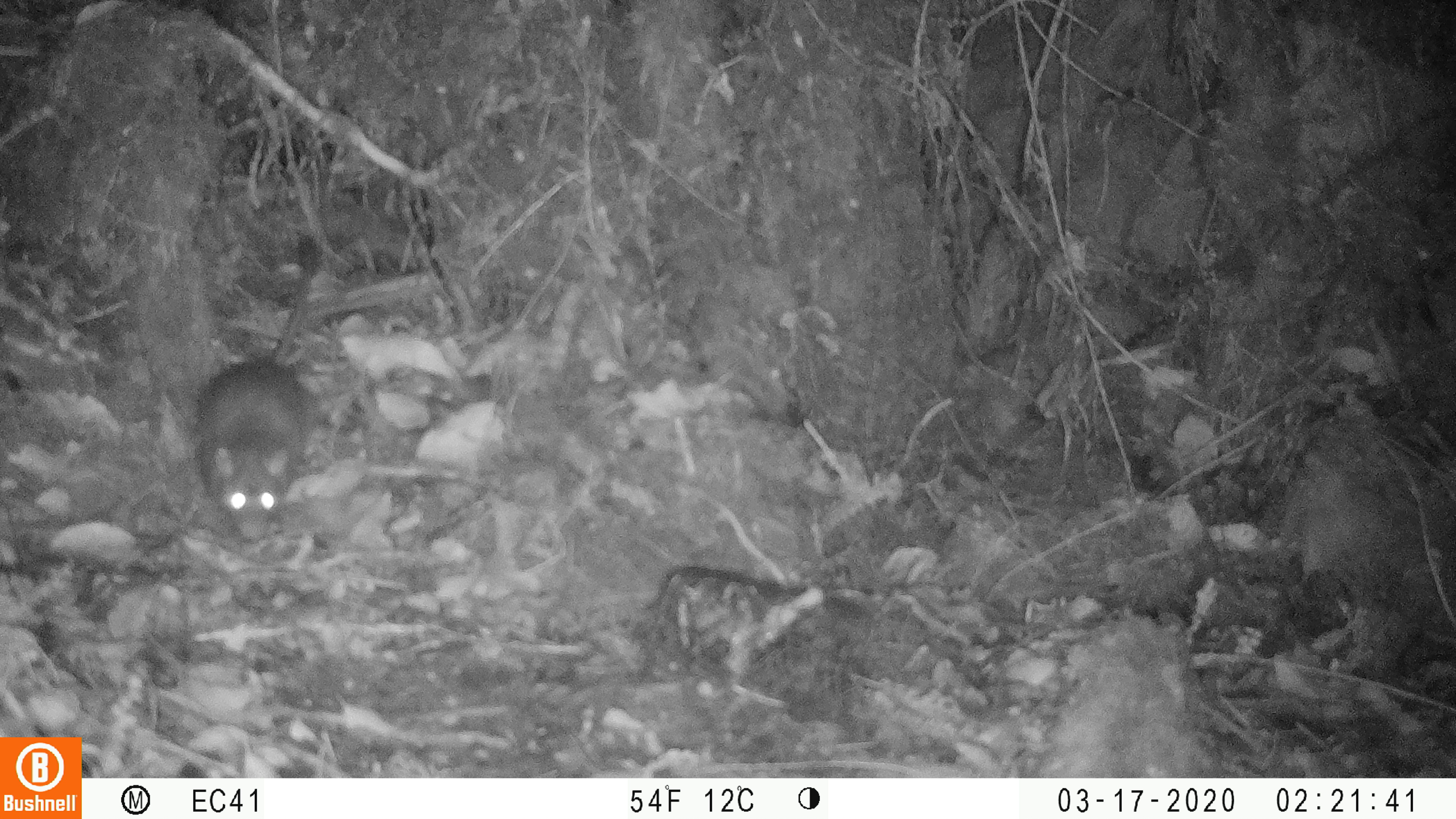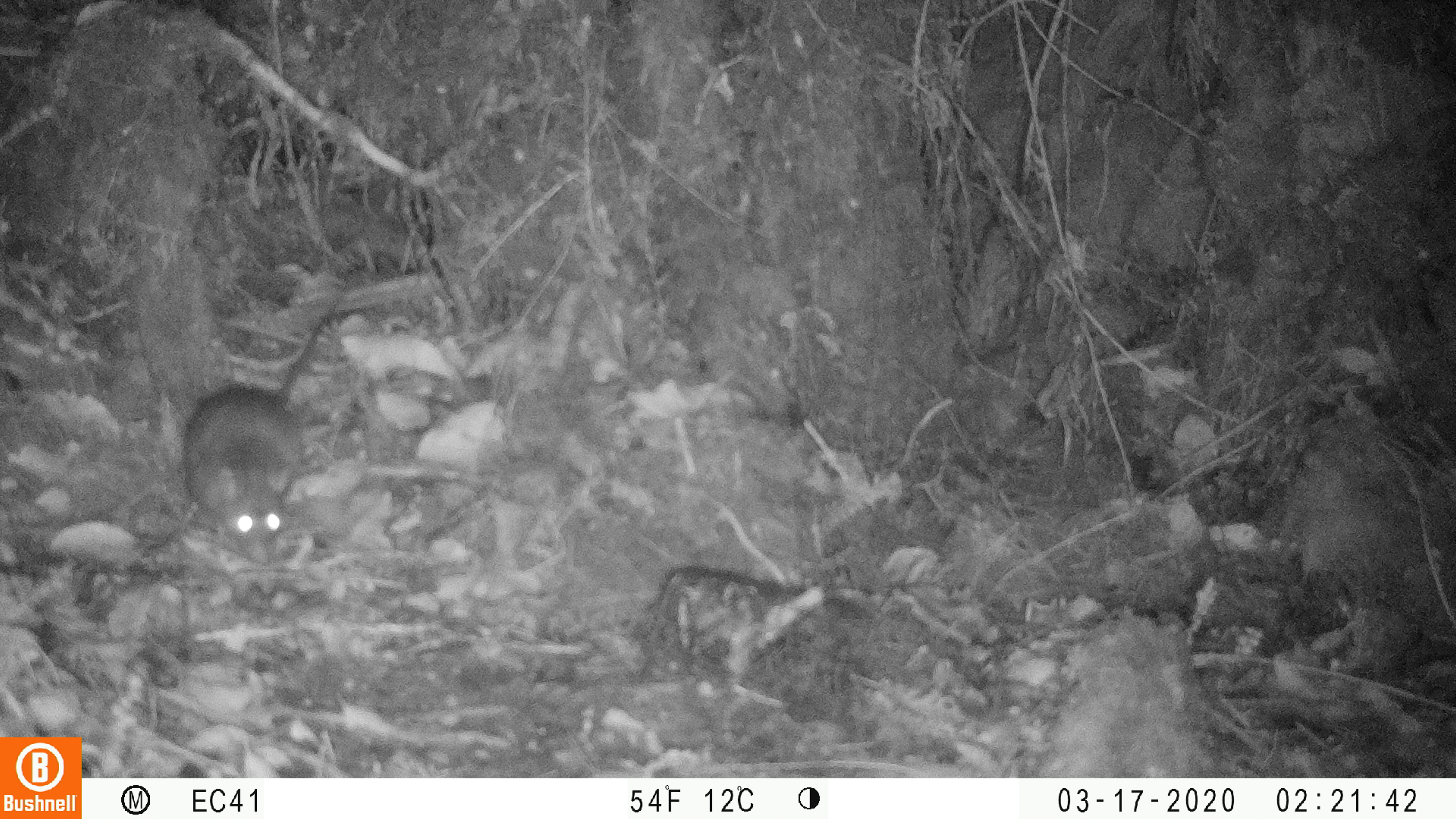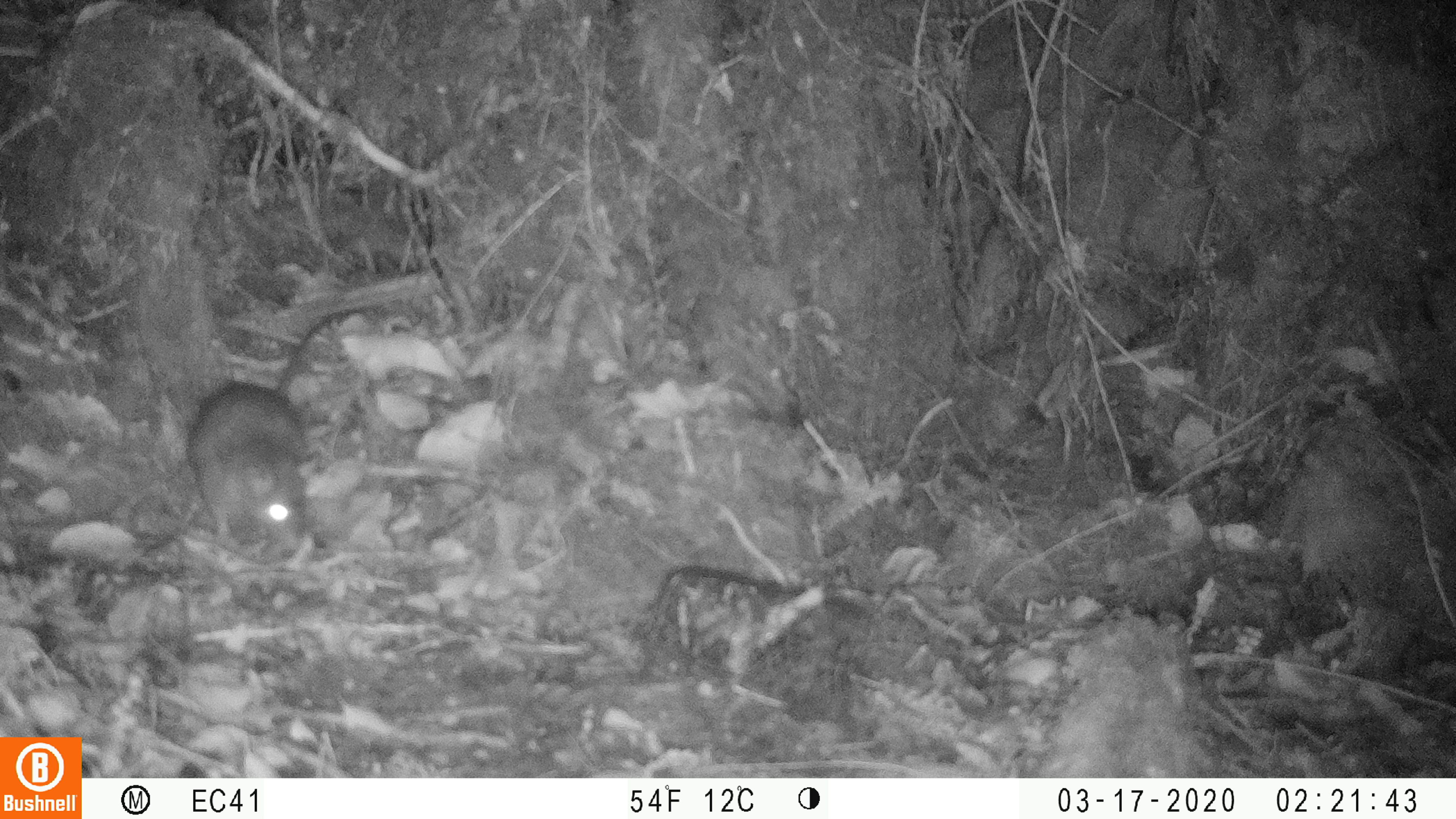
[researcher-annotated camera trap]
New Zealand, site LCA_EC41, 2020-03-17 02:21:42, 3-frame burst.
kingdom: Animalia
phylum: Chordata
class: Mammalia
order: Rodentia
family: Muridae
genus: Rattus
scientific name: Rattus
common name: rat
Rat (Rattus).